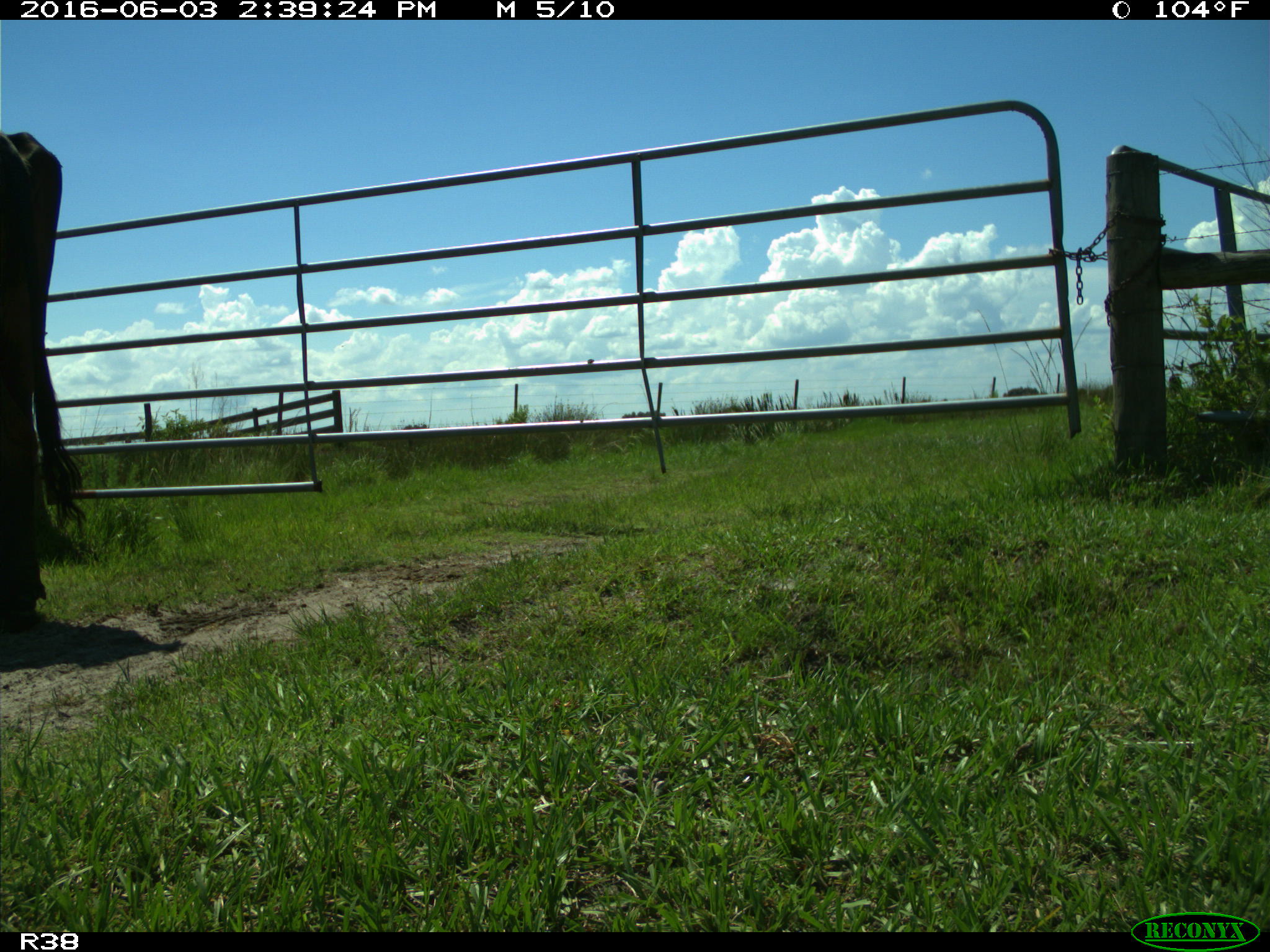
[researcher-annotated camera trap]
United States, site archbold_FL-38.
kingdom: Animalia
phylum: Chordata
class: Mammalia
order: Artiodactyla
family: Bovidae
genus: Bos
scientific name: Bos taurus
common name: domestic cow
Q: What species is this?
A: Bos taurus (domestic cow).